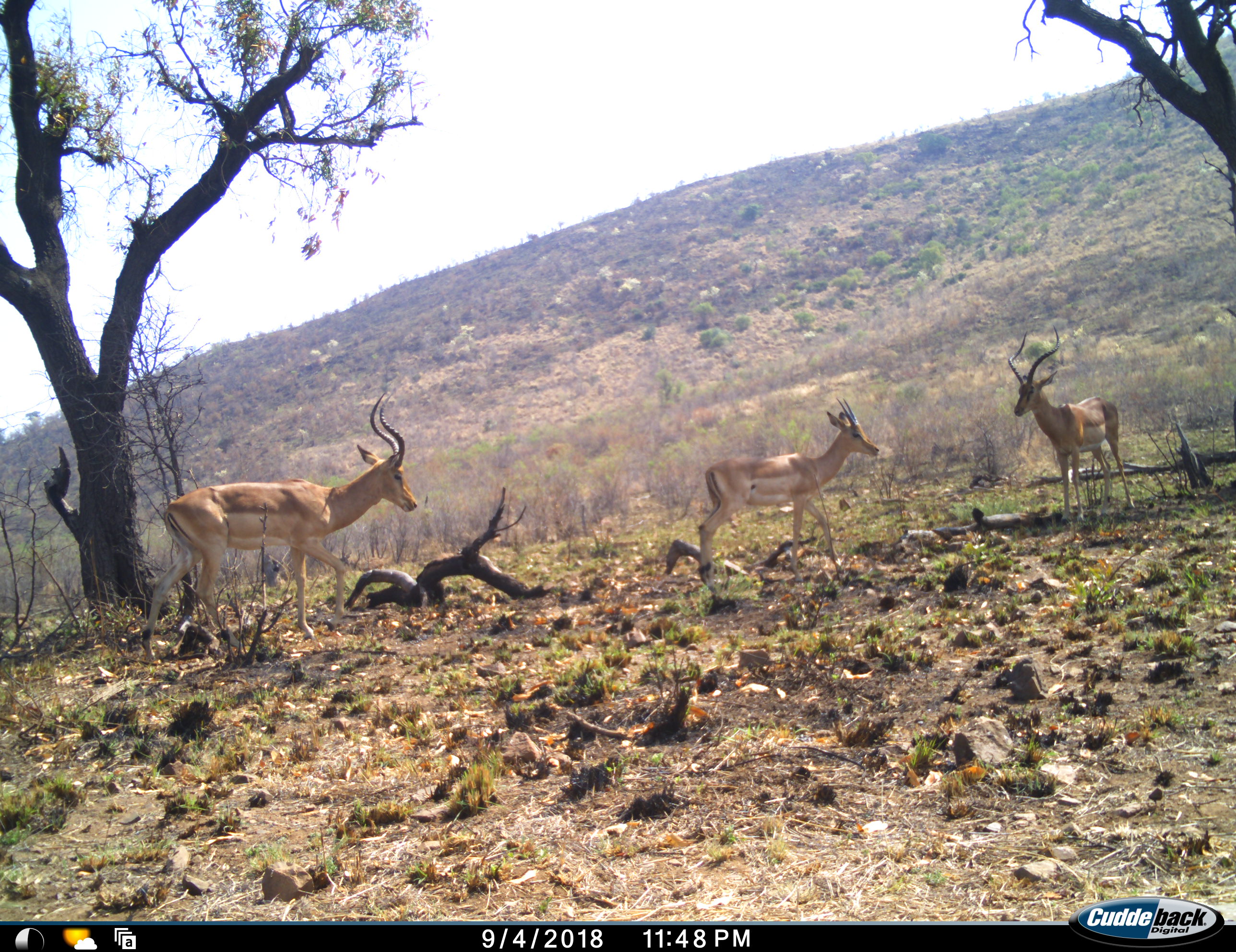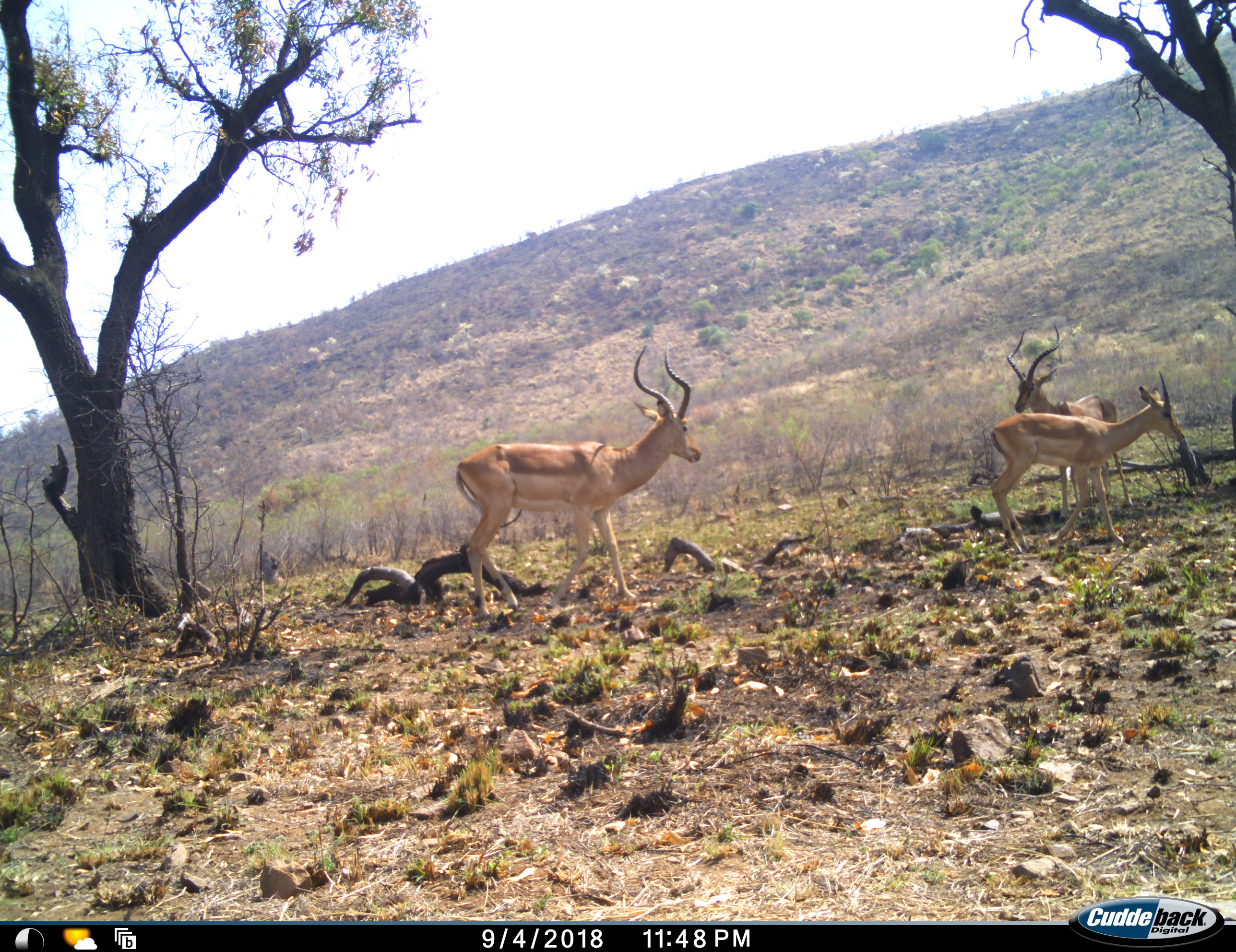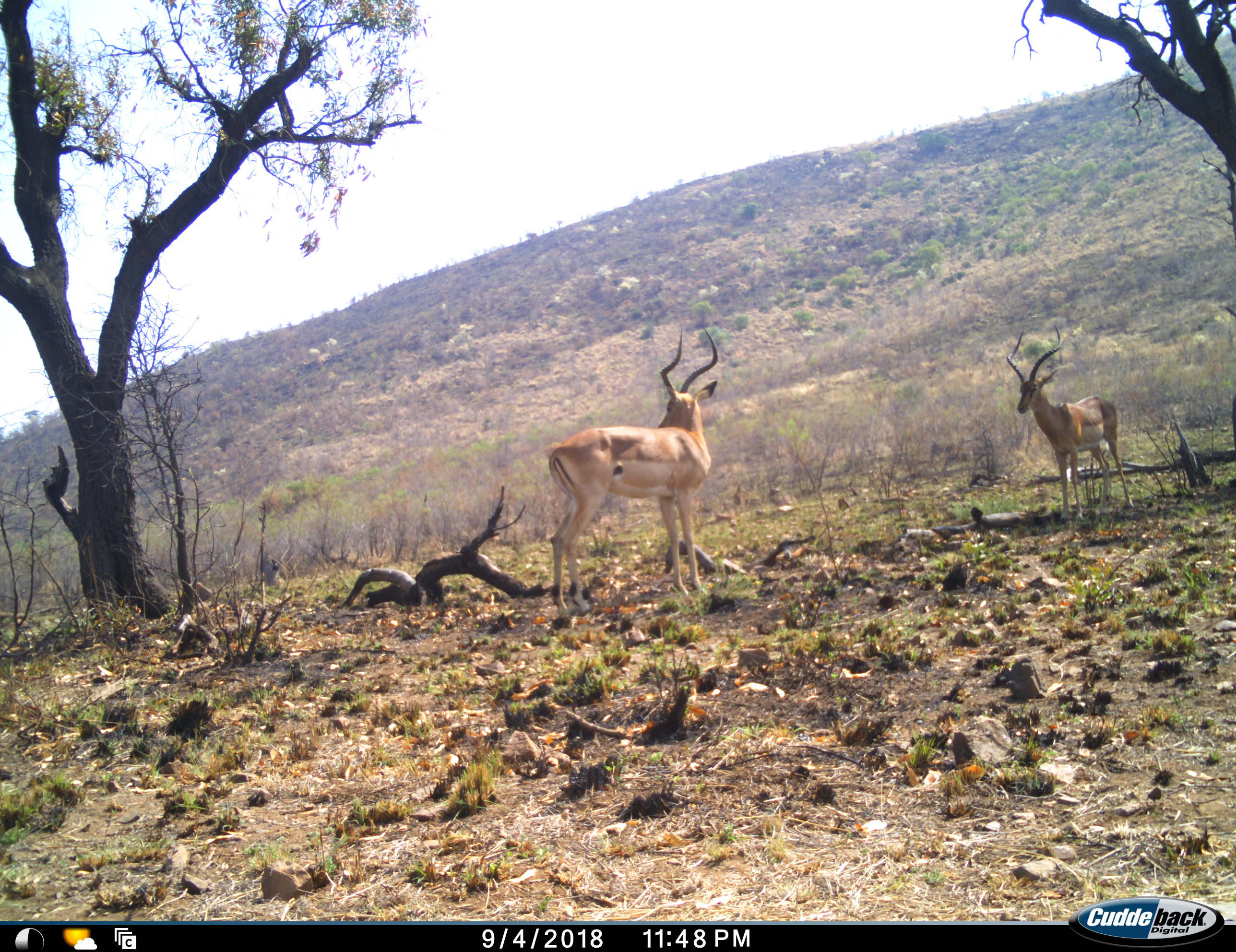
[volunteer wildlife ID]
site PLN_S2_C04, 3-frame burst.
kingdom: Animalia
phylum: Chordata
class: Mammalia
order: Artiodactyla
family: Bovidae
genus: Aepyceros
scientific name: Aepyceros melampus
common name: impala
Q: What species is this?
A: Impala (Aepyceros melampus).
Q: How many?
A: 3.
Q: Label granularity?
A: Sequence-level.